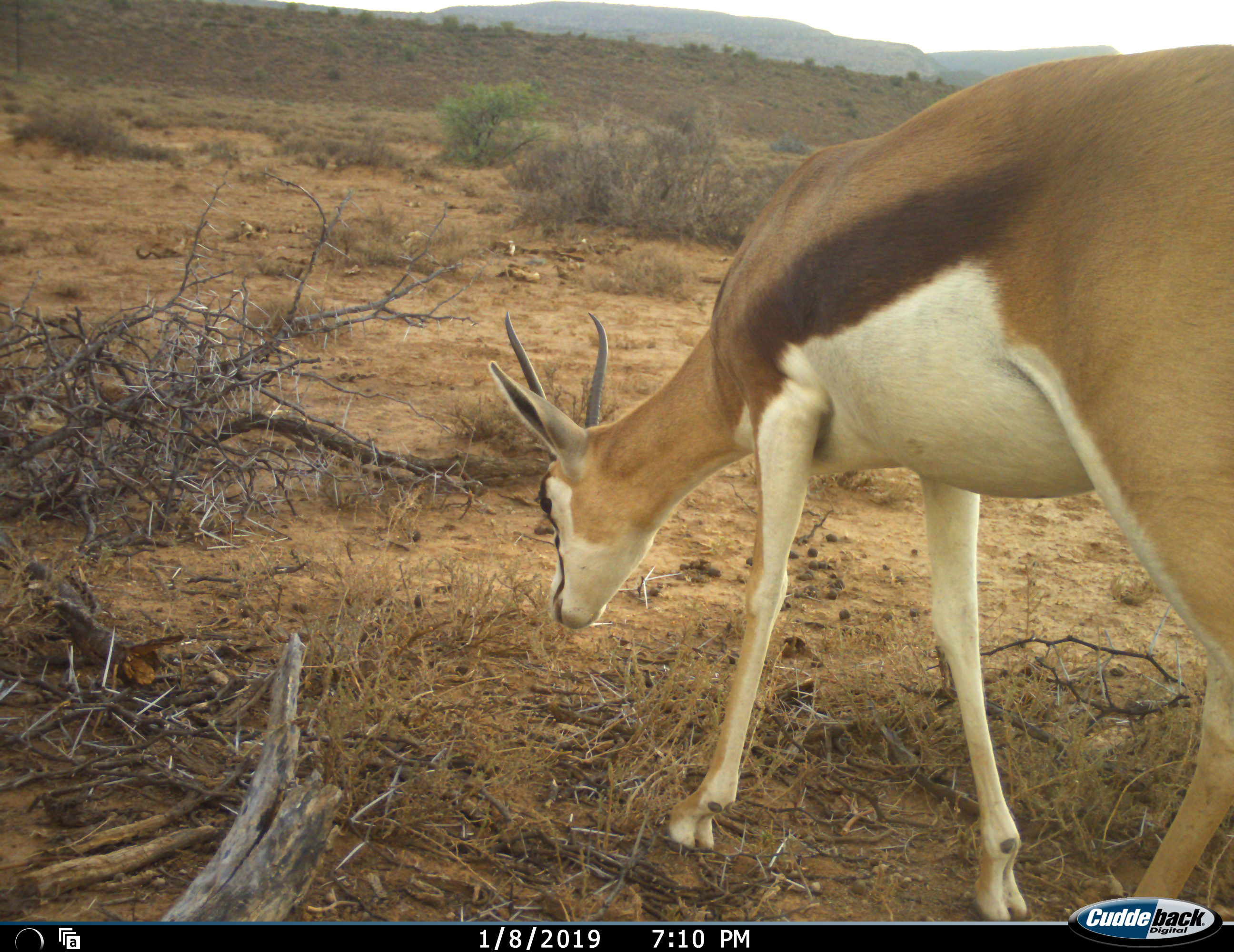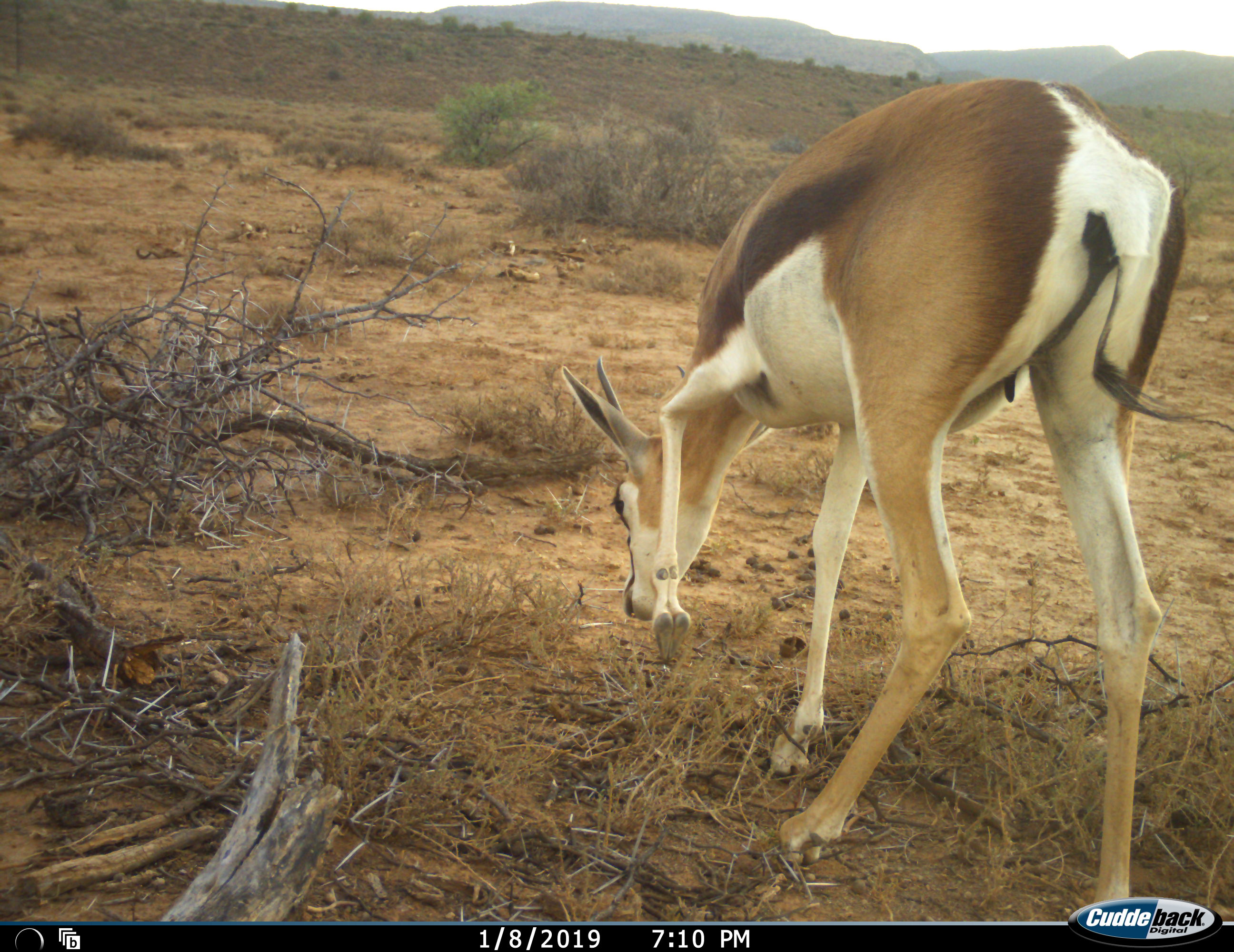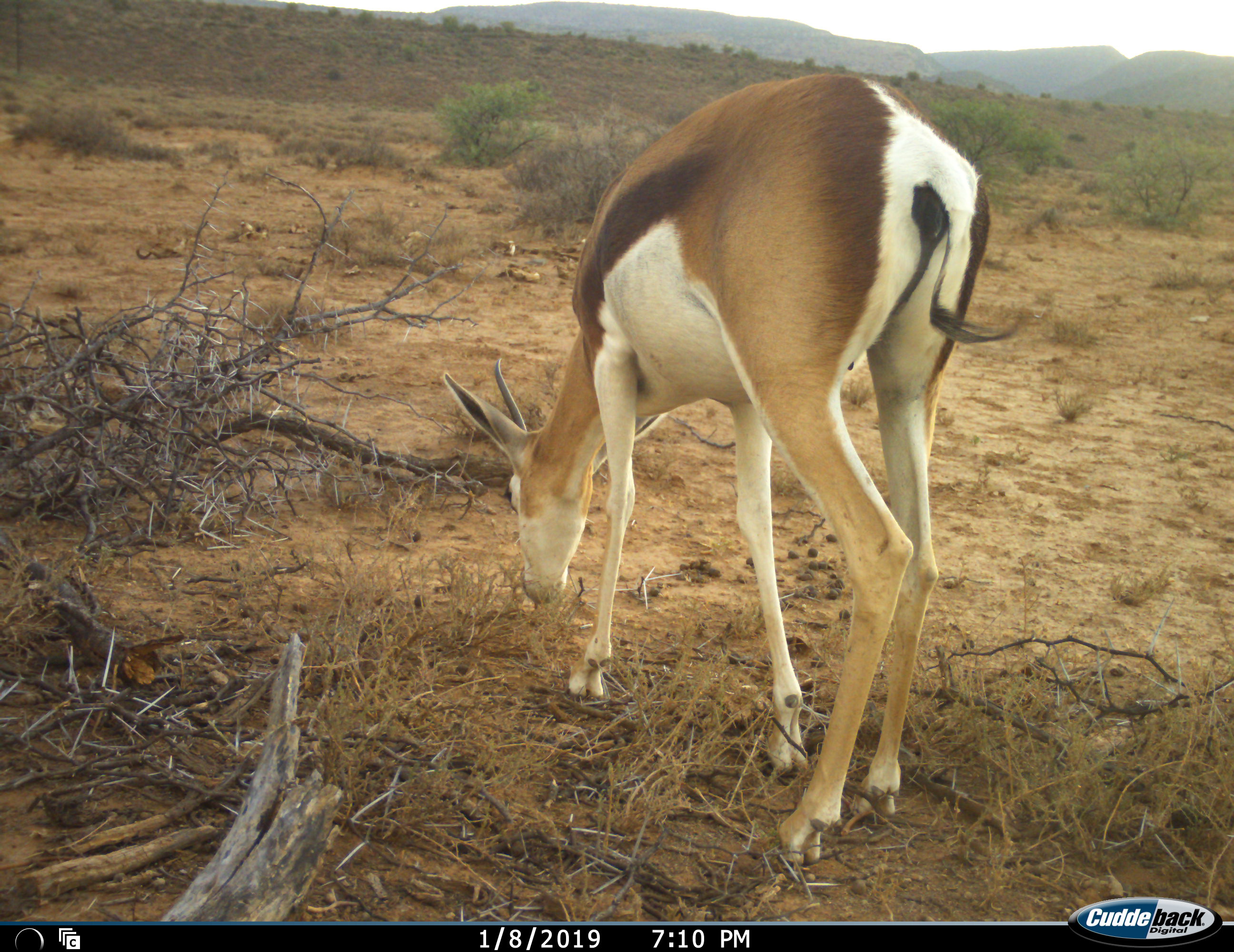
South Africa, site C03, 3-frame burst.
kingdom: Animalia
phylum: Chordata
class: Mammalia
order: Artiodactyla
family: Bovidae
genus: Antidorcas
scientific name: Antidorcas marsupialis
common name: springbok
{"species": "springbok (Antidorcas marsupialis)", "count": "1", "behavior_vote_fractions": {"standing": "0%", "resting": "0%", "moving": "50%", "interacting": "0%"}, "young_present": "0%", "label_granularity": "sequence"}